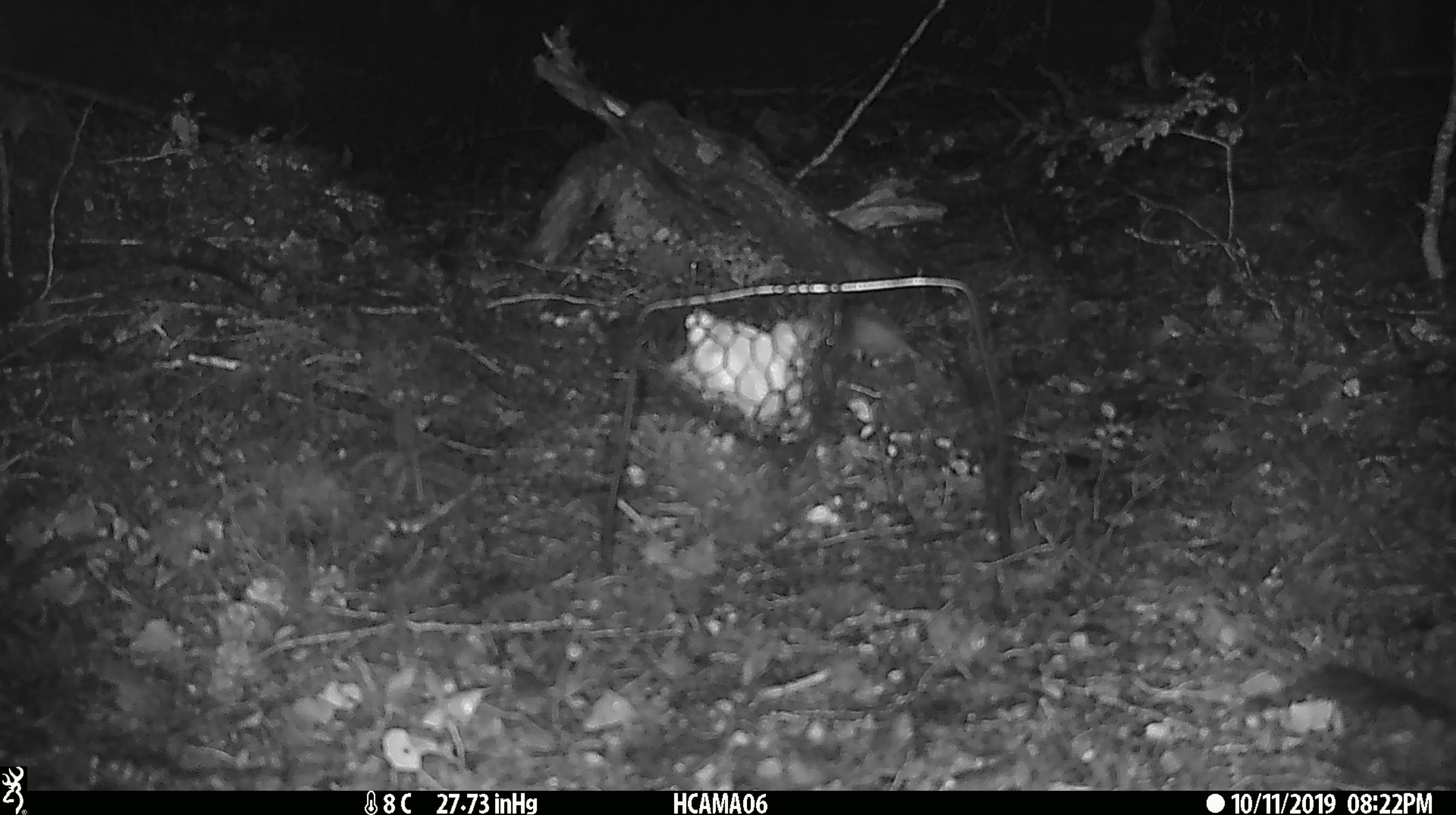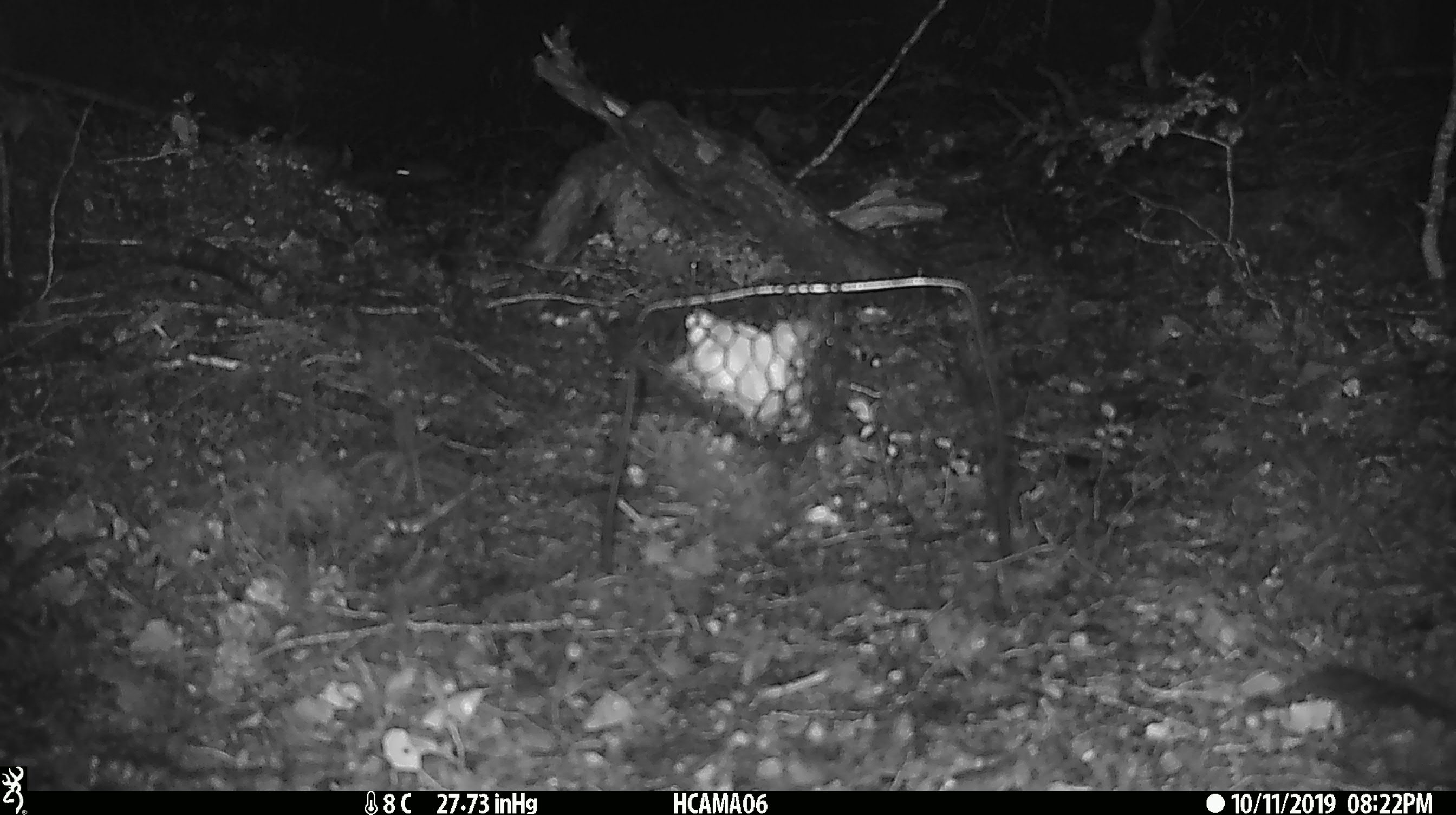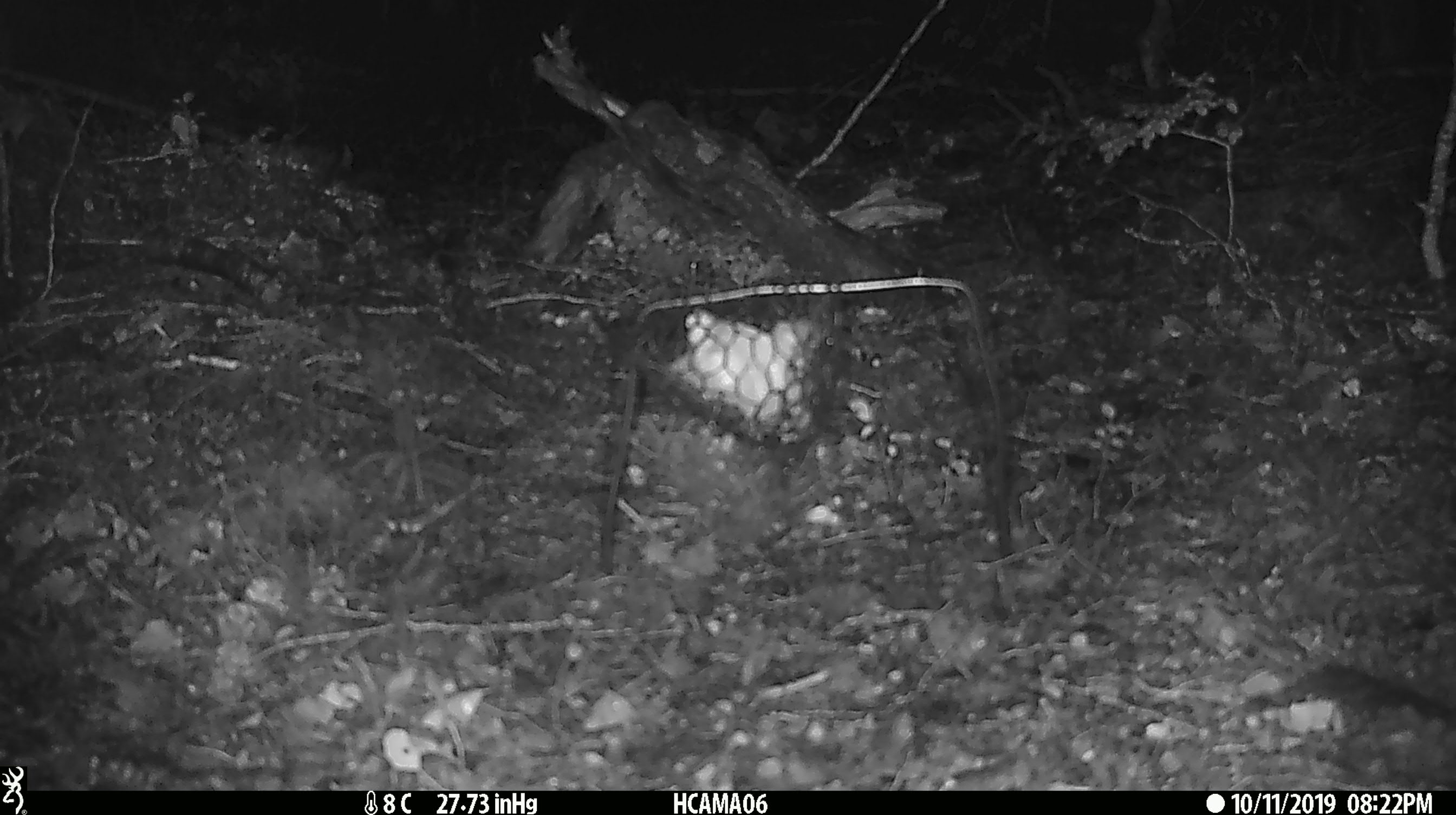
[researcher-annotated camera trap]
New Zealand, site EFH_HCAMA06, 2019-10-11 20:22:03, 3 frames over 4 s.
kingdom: Animalia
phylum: Chordata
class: Mammalia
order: Rodentia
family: Muridae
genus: Mus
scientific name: Mus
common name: mouse